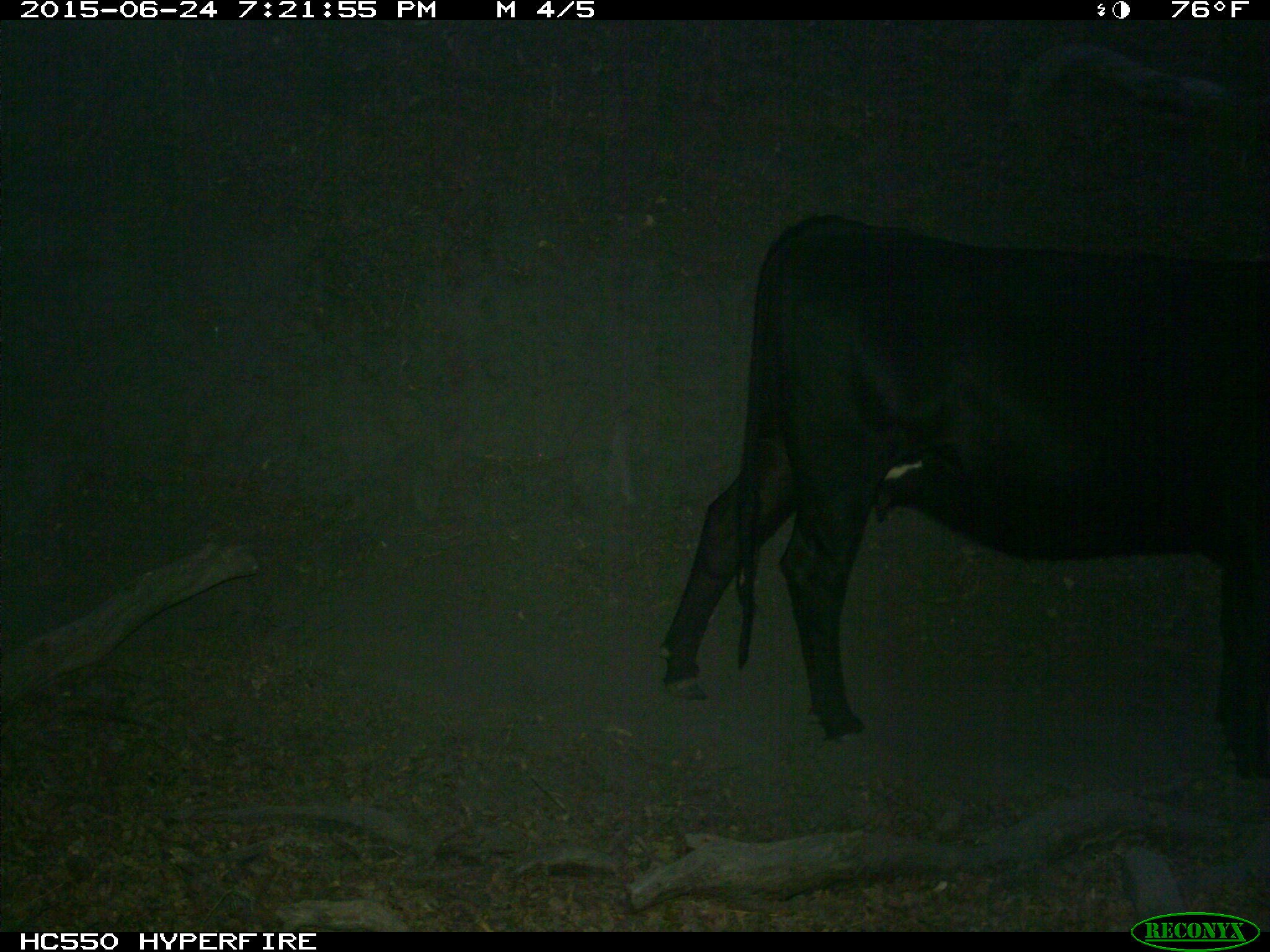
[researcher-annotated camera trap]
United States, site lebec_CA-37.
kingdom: Animalia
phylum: Chordata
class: Mammalia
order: Artiodactyla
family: Bovidae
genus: Bos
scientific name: Bos taurus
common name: domestic cow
Bos taurus (domestic cow).